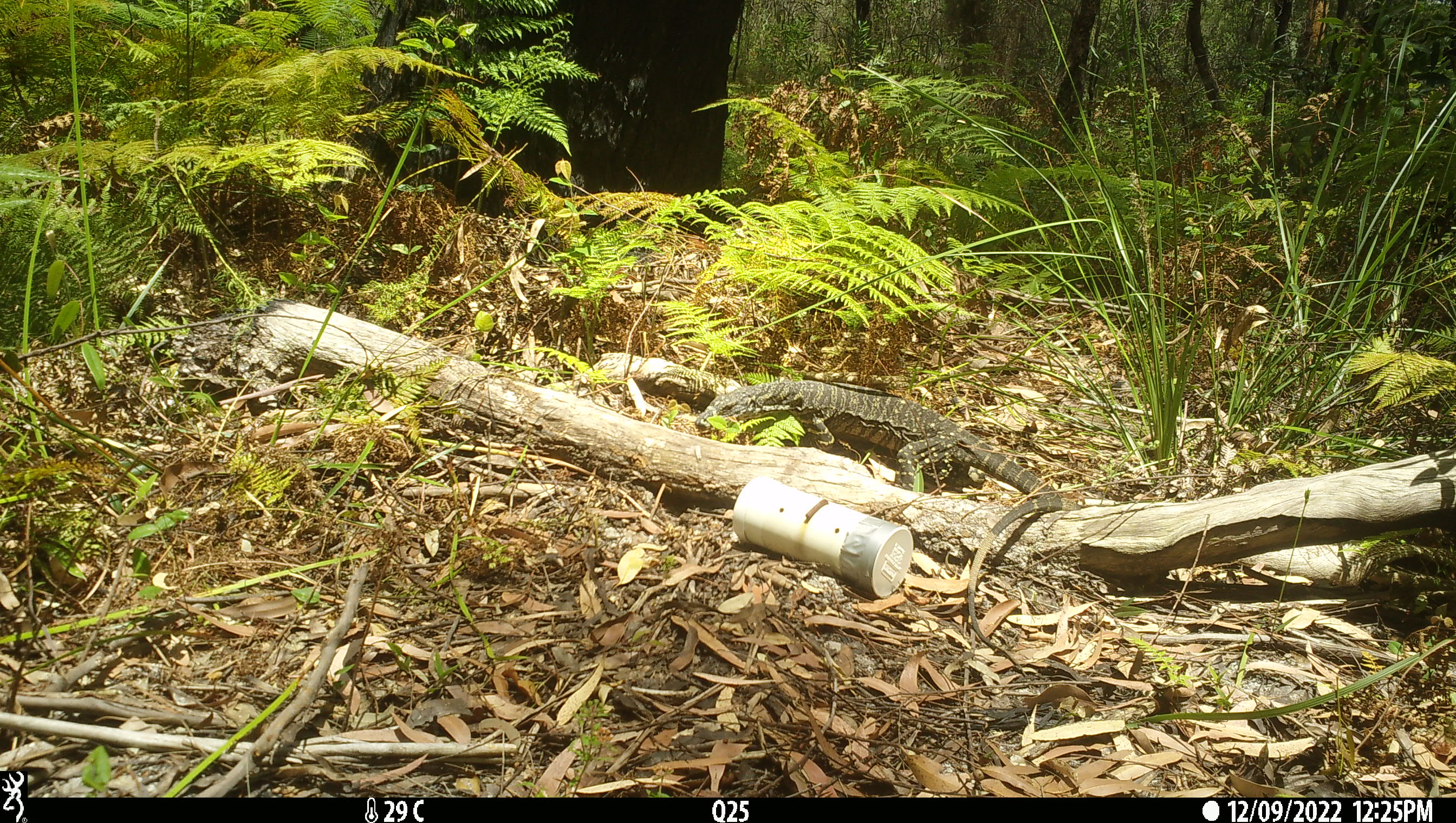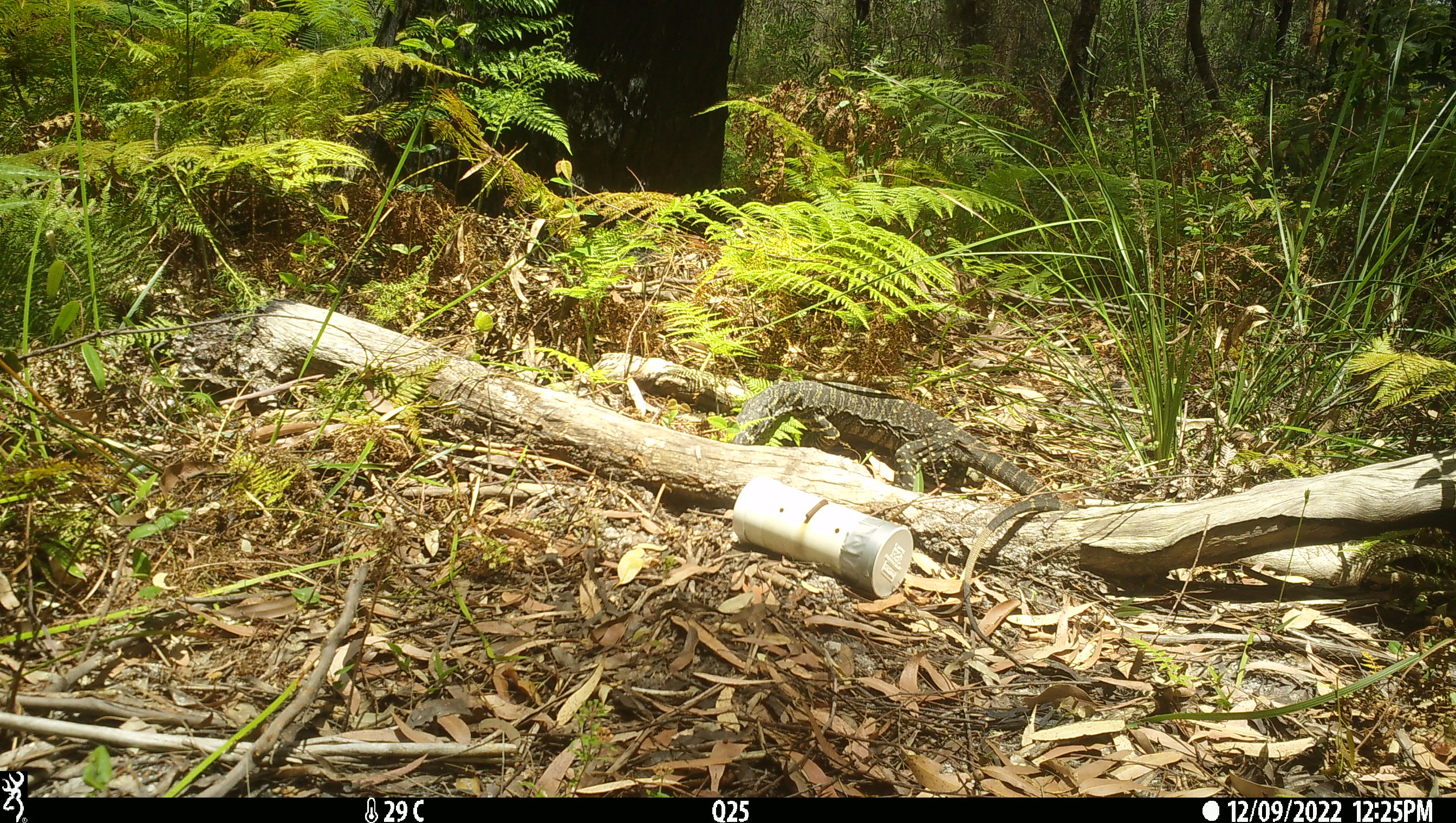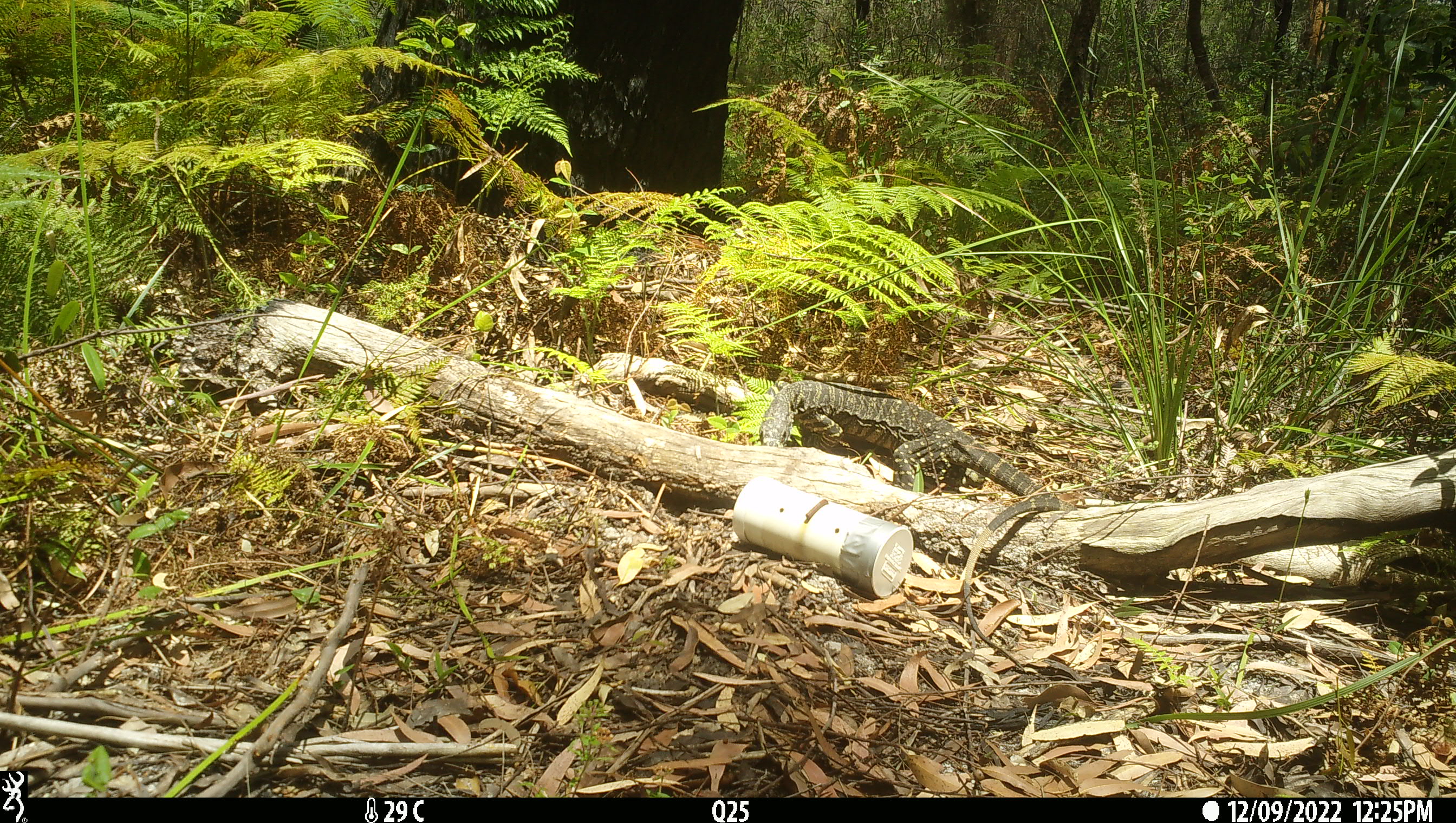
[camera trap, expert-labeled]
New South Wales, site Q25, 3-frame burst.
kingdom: Animalia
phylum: Chordata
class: Reptilia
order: Squamata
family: Varanidae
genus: Varanus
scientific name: Varanus varius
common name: lace monitor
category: goanna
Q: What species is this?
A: Goanna (lace monitor) (Varanus varius).